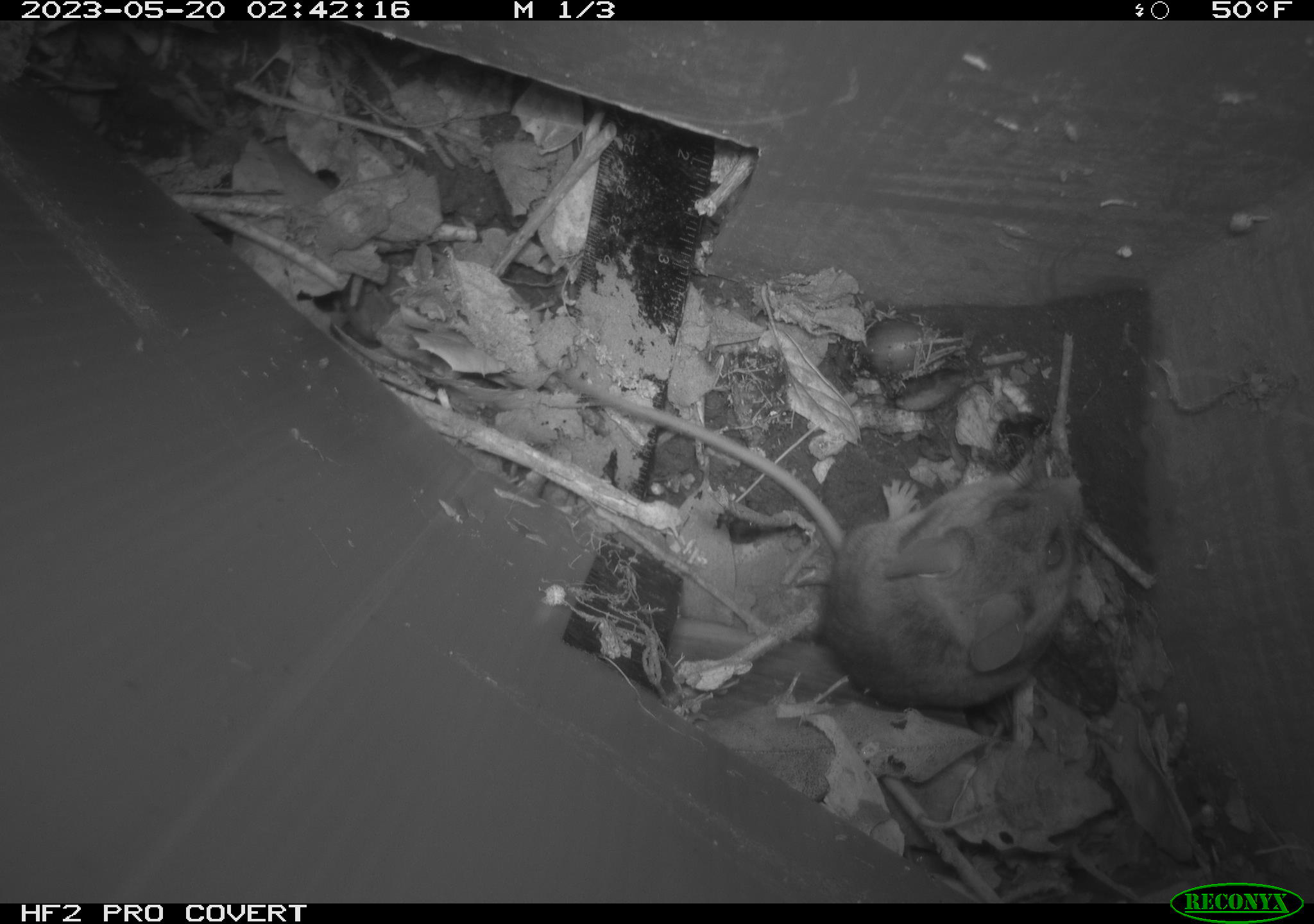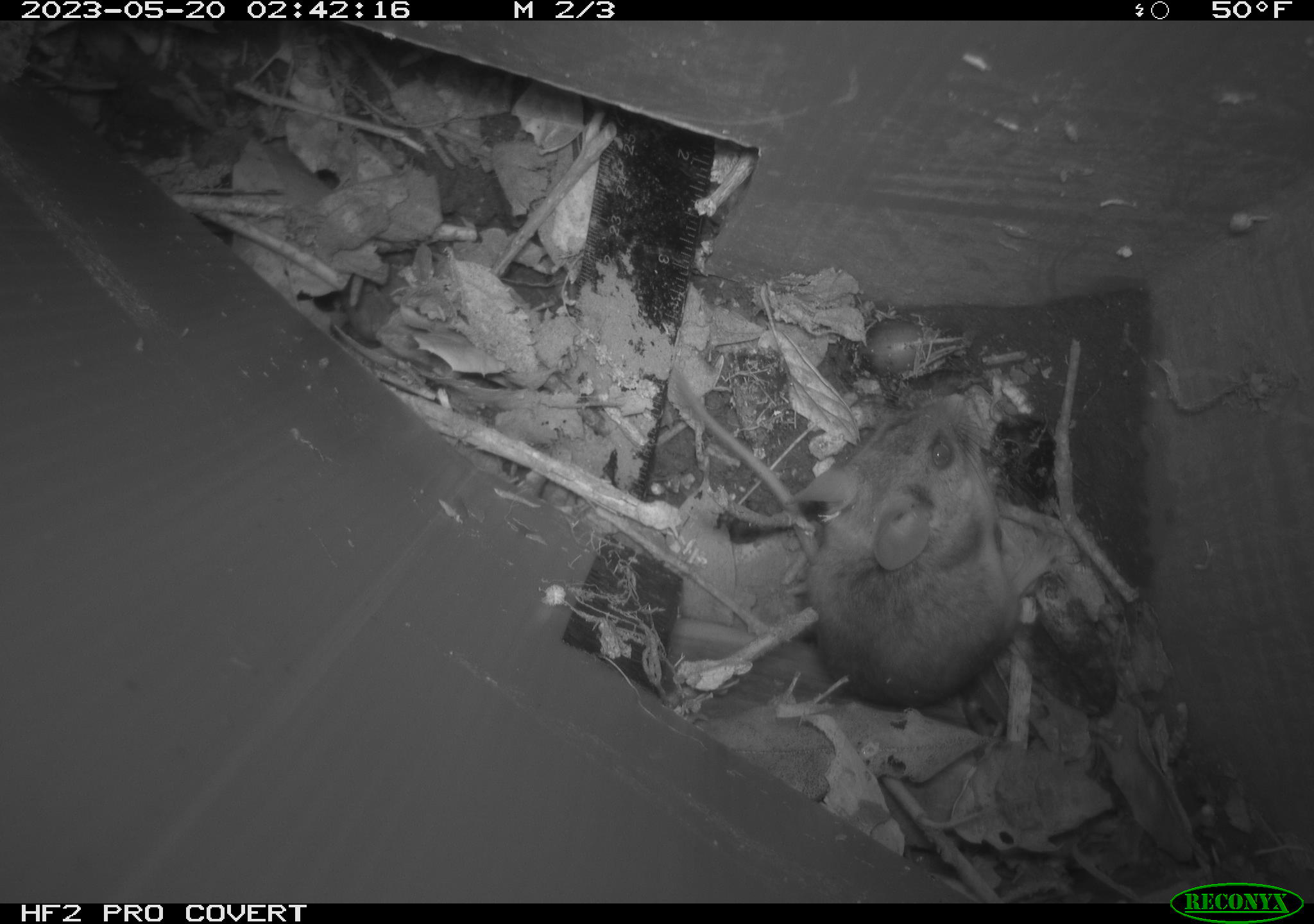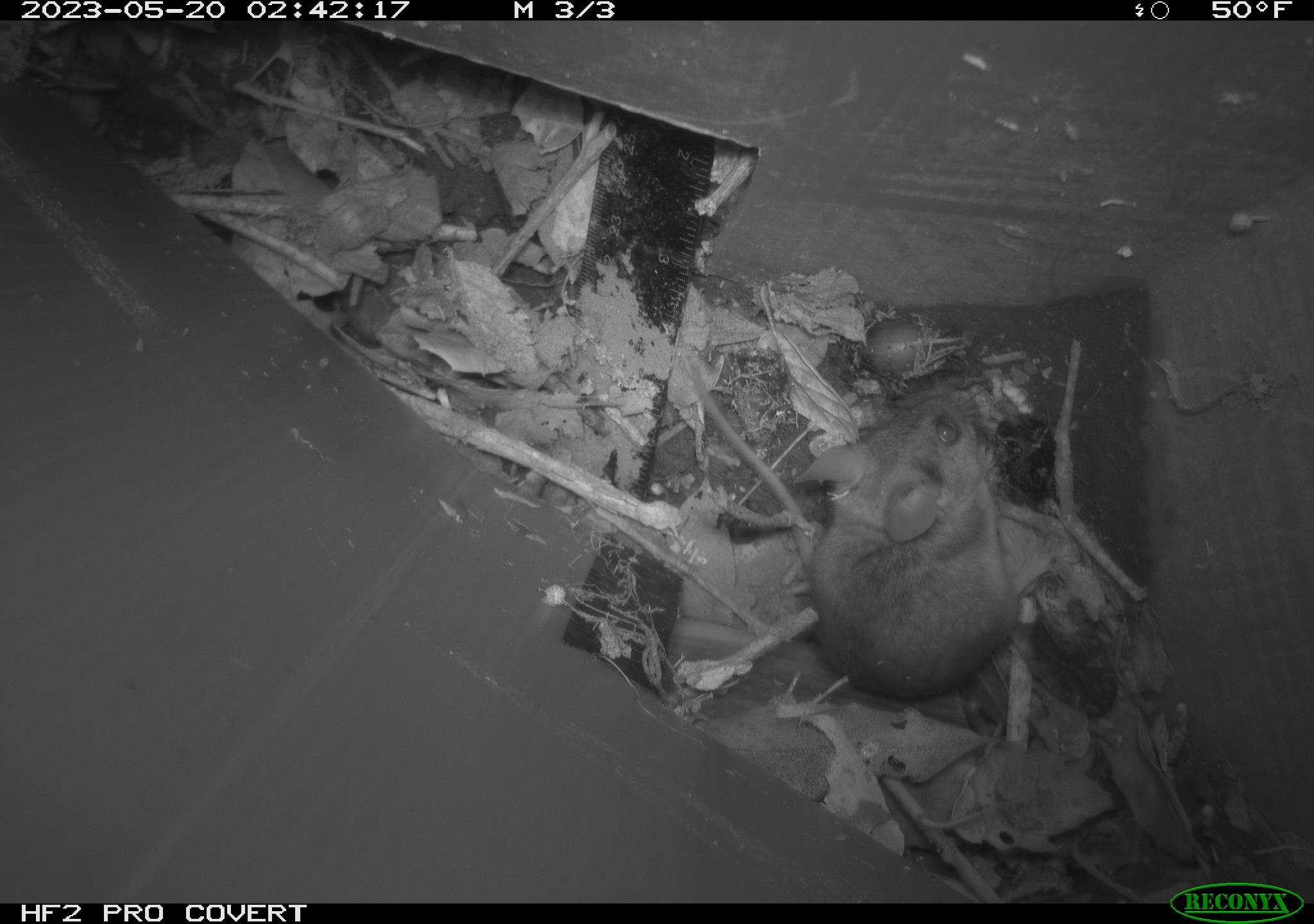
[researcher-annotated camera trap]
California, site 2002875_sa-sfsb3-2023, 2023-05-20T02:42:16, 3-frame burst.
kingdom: Animalia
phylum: Chordata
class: Mammalia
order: Rodentia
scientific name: Rodentia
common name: mouse species